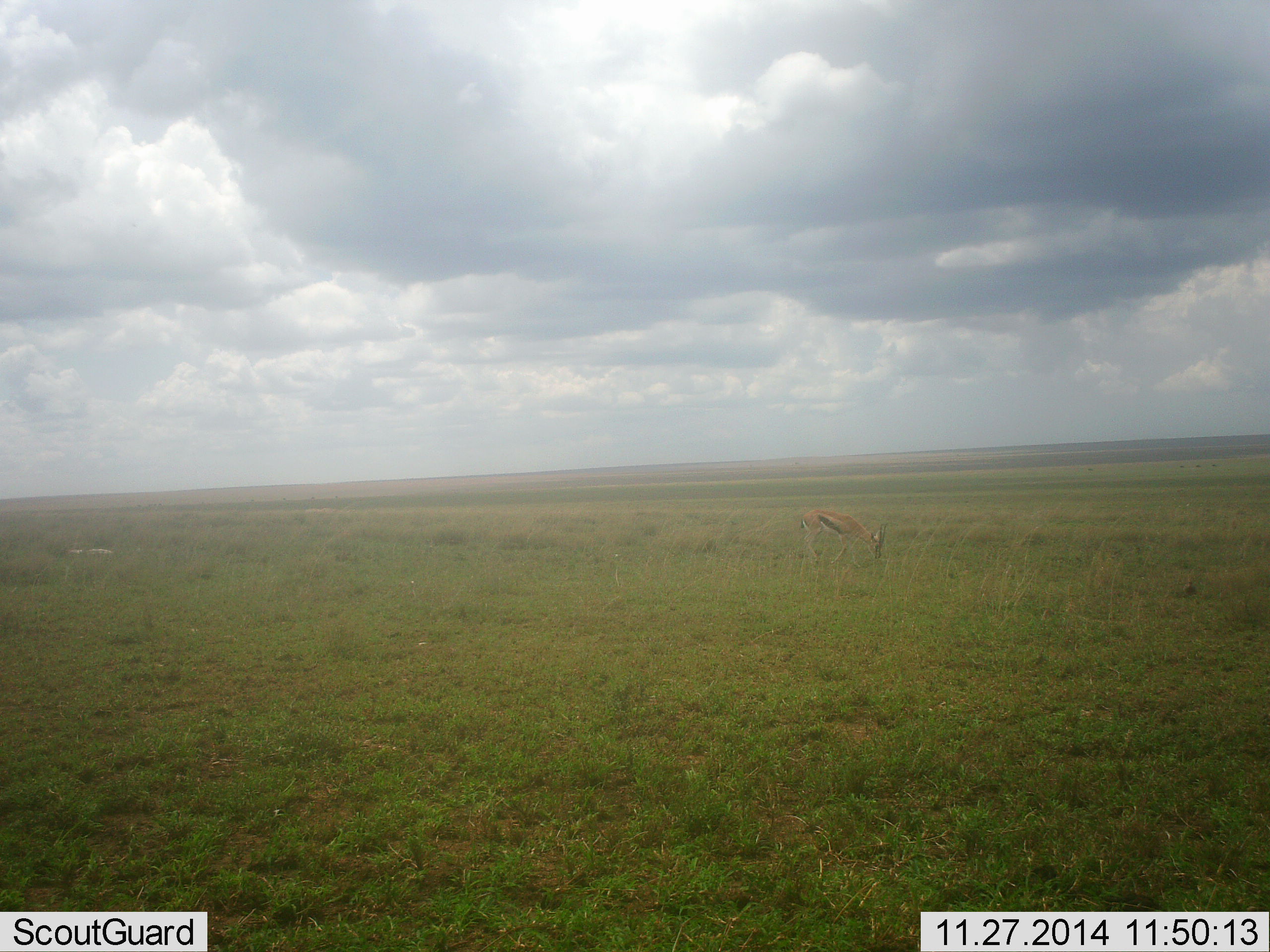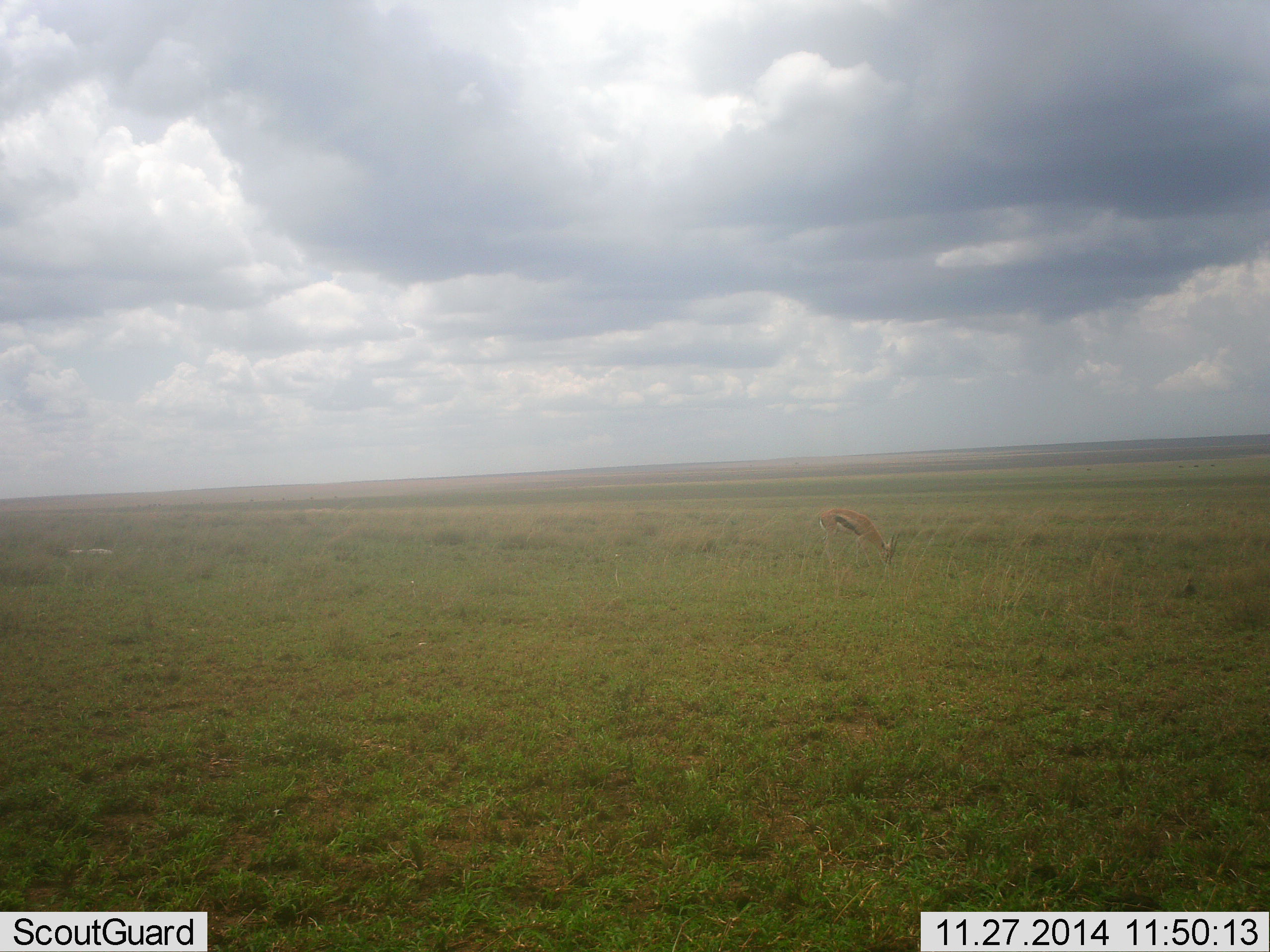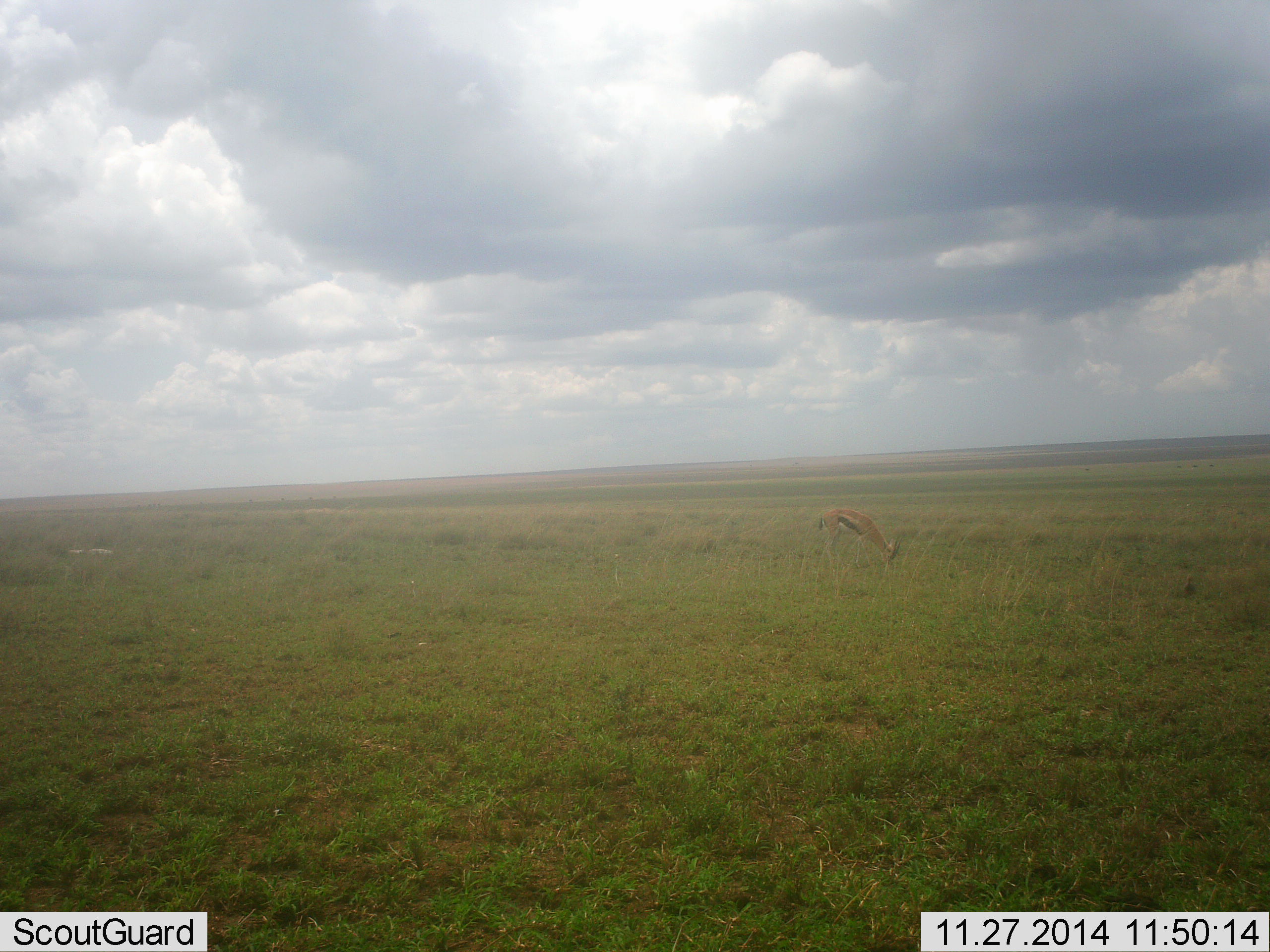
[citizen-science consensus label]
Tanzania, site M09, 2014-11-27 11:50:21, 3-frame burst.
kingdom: Animalia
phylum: Chordata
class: Mammalia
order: Artiodactyla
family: Bovidae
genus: Eudorcas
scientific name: Eudorcas thomsonii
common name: thomson's gazelle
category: gazellethomsons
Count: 1.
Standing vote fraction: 18%.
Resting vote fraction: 0%.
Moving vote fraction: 0%.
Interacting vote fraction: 0%.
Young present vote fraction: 0%.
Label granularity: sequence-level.